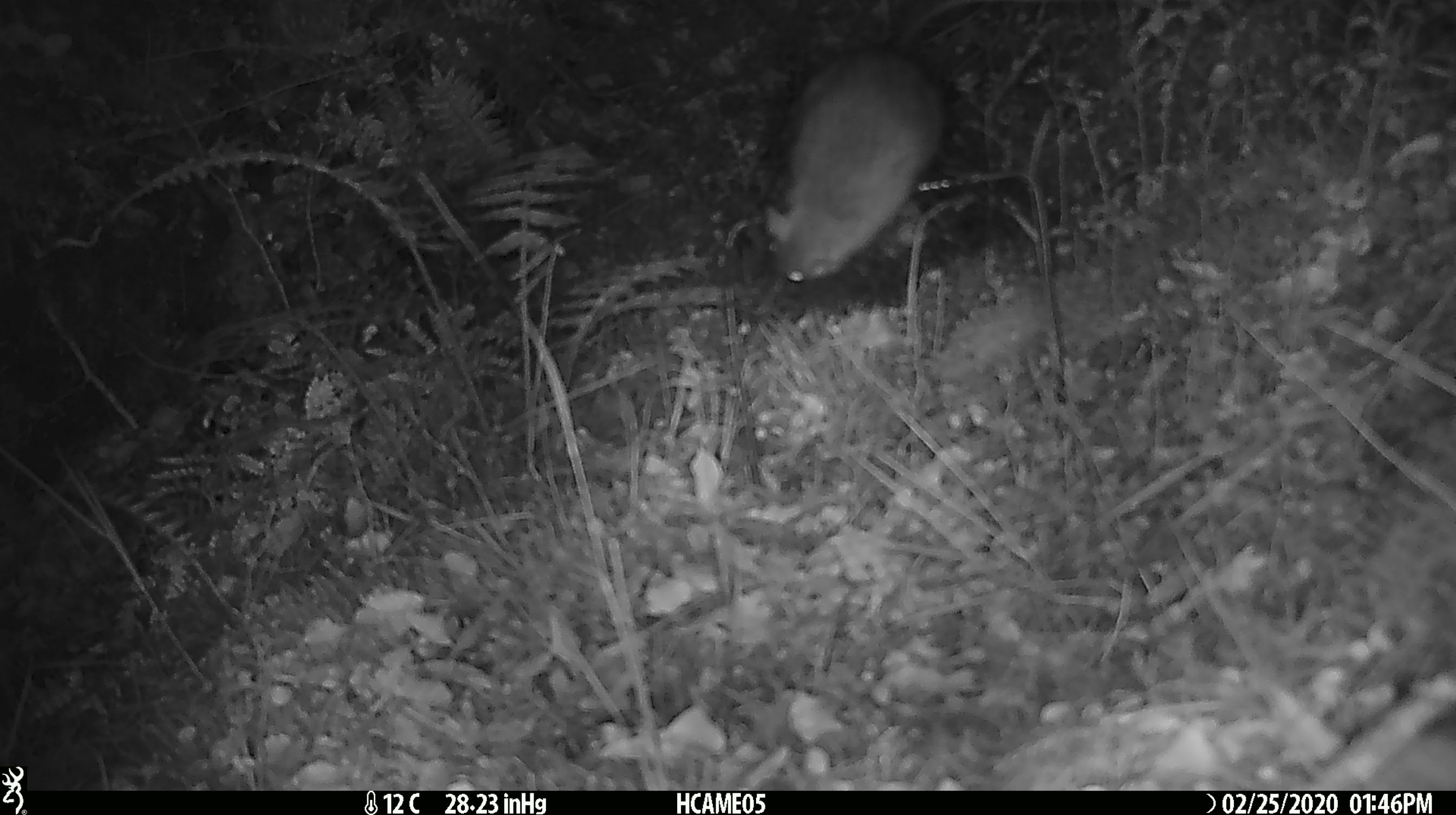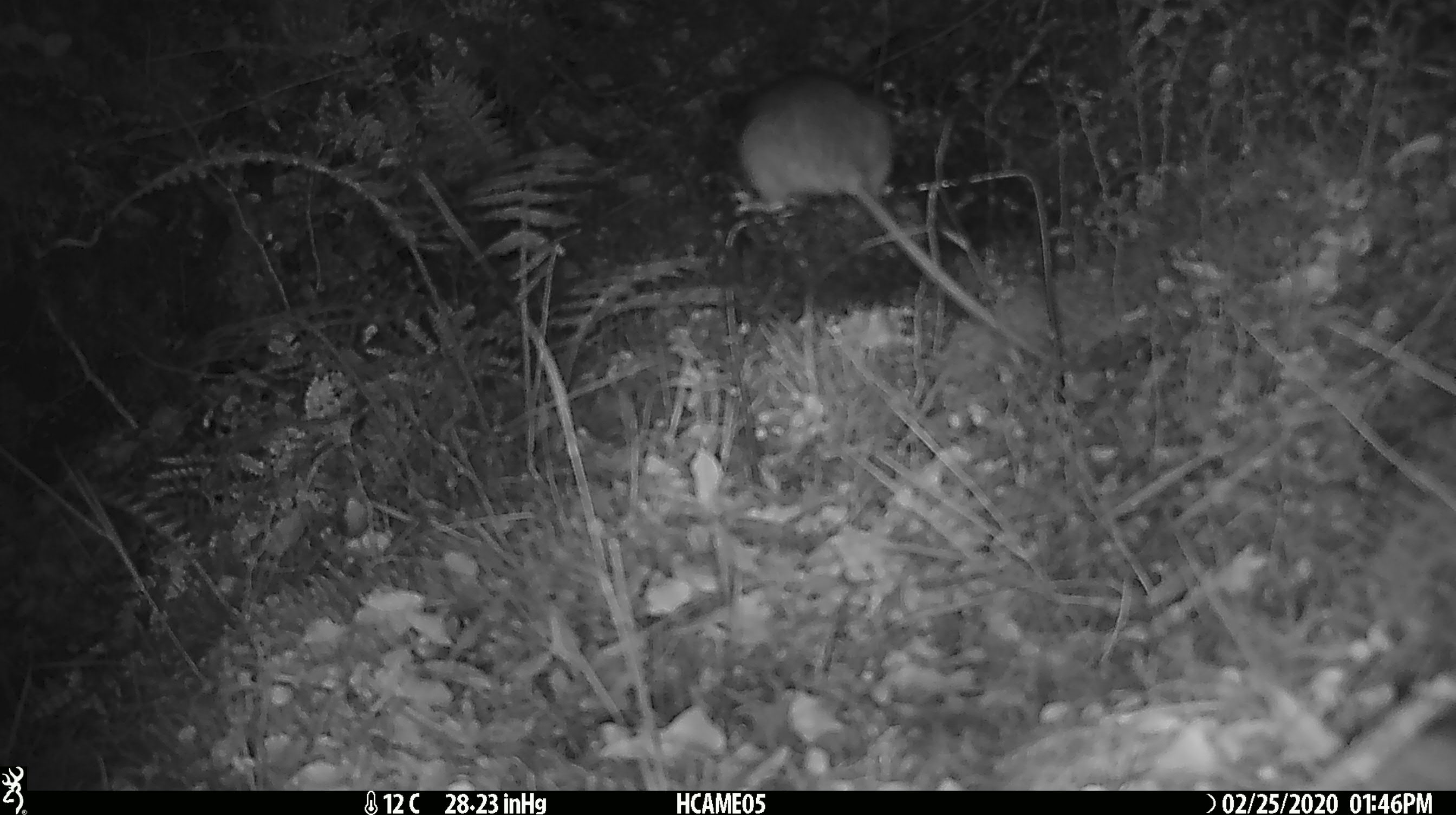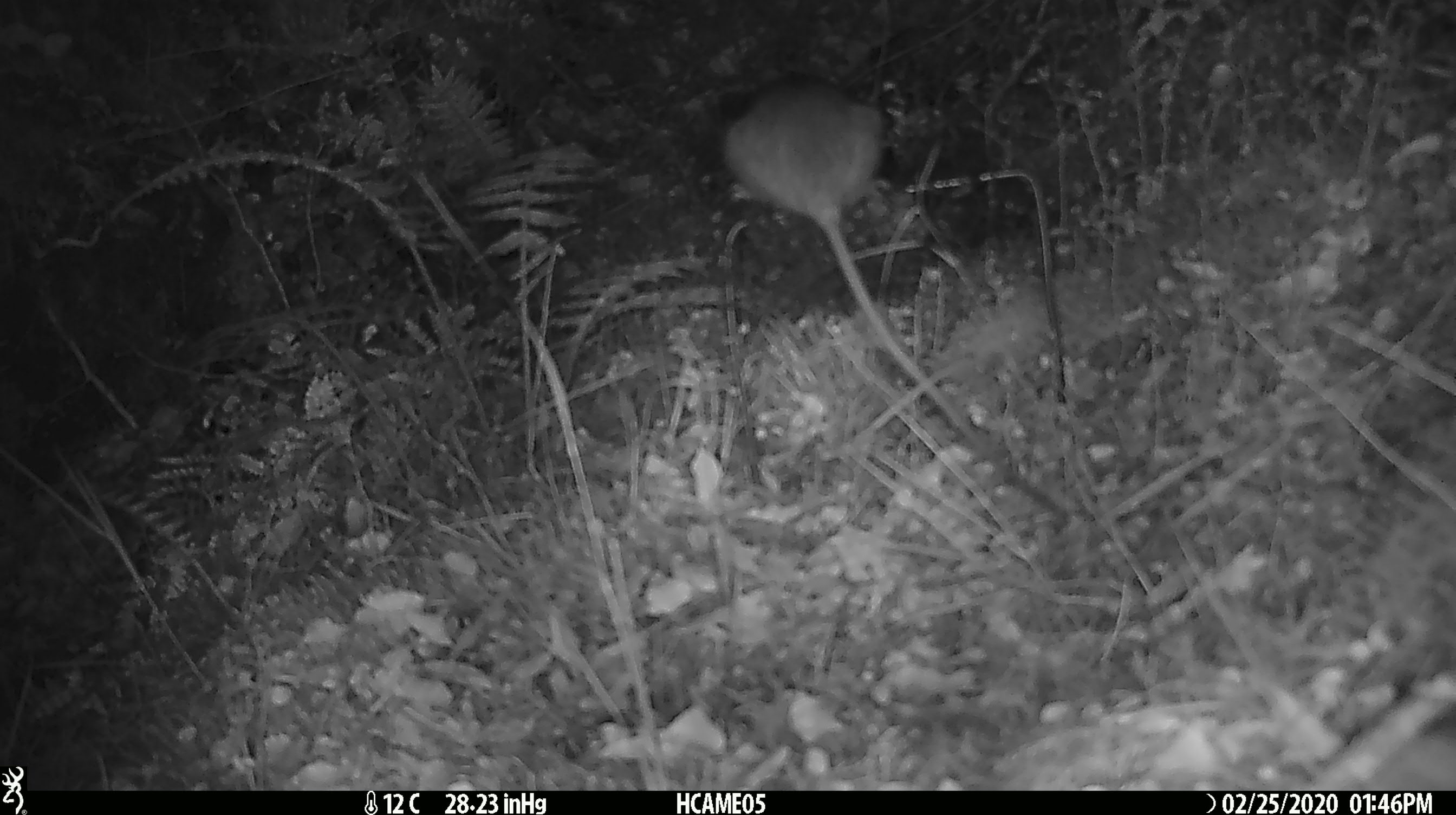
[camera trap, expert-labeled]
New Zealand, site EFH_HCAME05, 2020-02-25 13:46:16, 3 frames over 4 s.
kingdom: Animalia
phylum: Chordata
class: Mammalia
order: Rodentia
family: Muridae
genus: Rattus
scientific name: Rattus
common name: rat